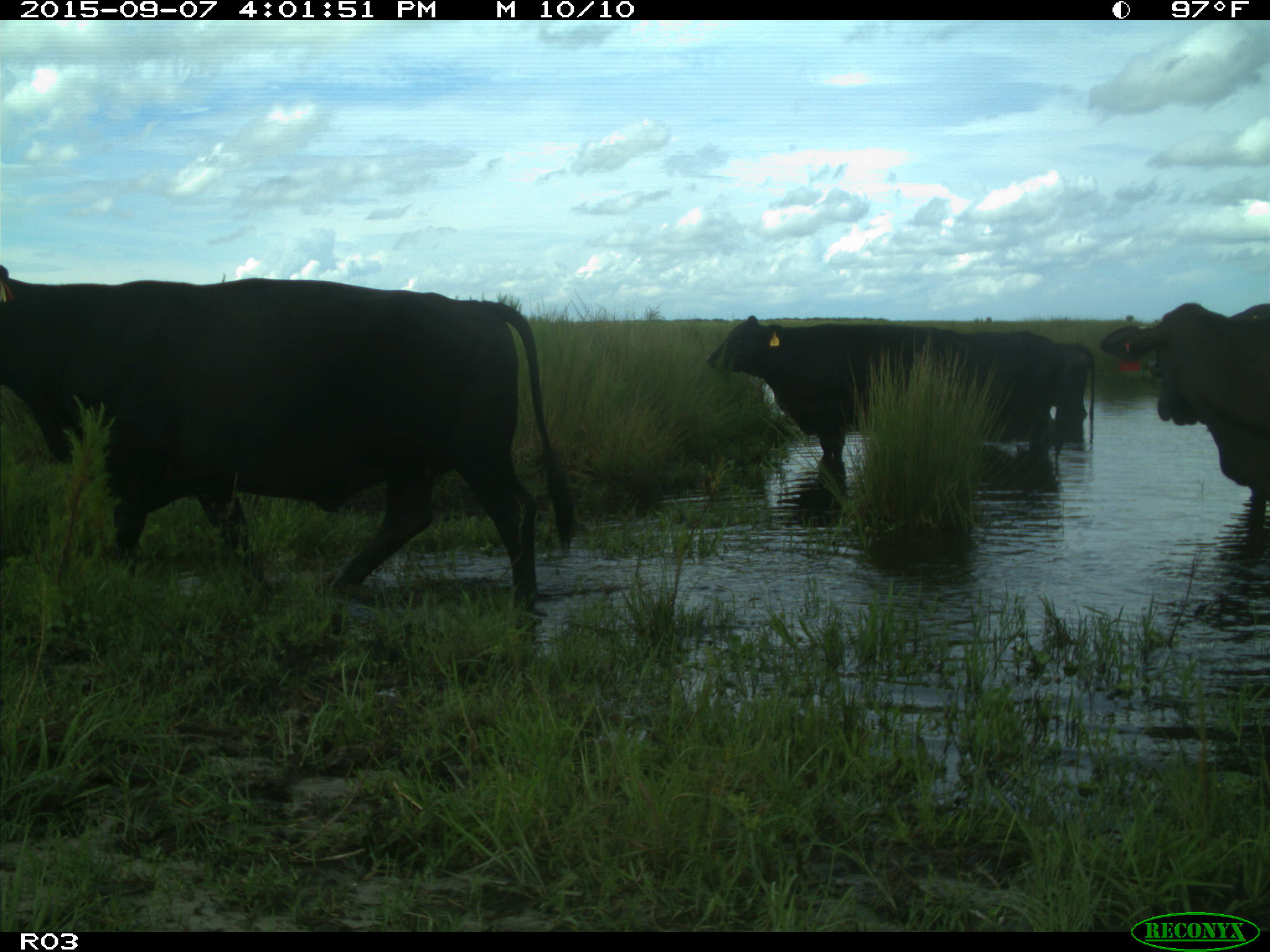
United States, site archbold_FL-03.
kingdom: Animalia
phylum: Chordata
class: Mammalia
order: Artiodactyla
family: Bovidae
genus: Bos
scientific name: Bos taurus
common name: domestic cow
Bos taurus (domestic cow).